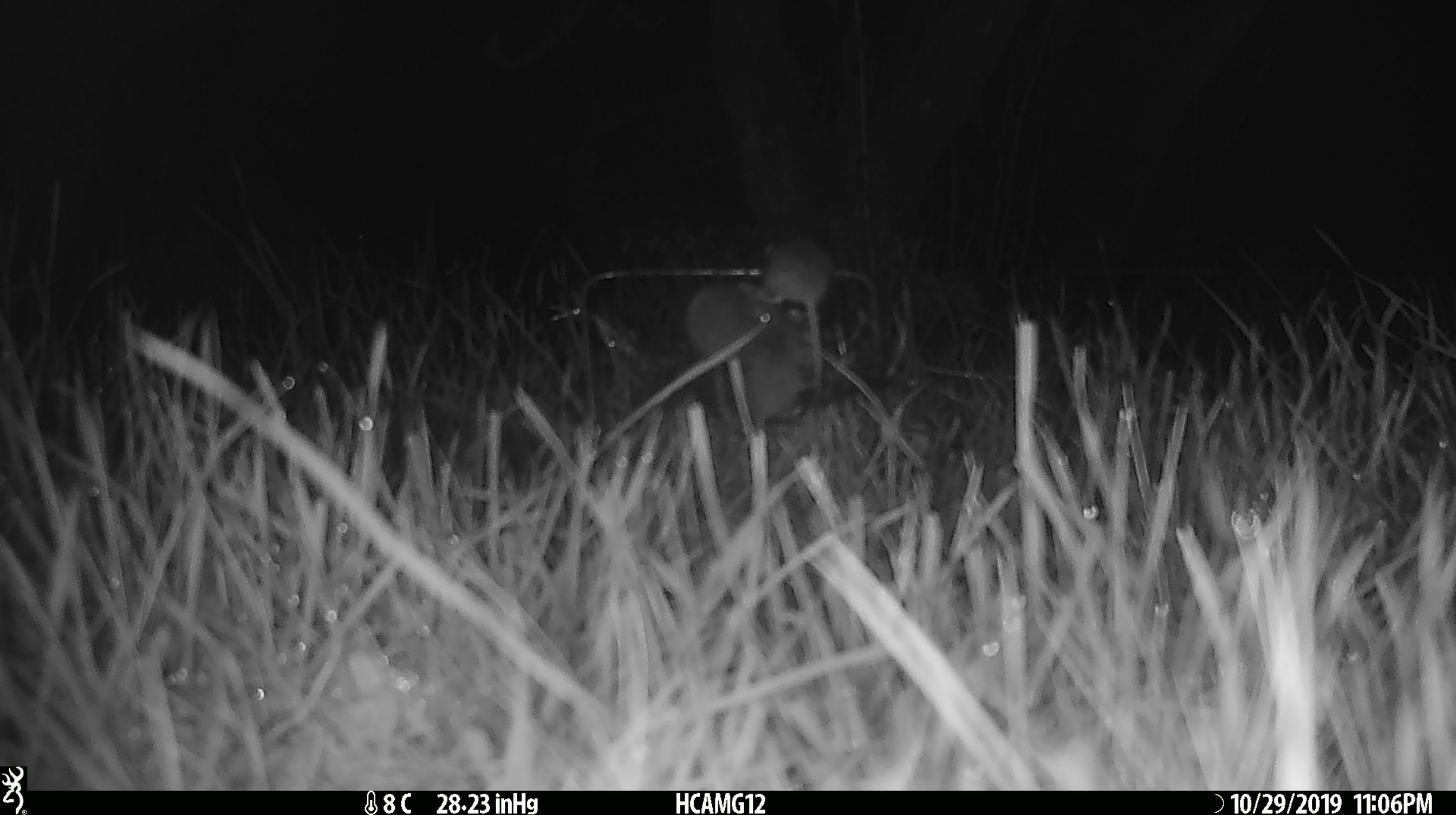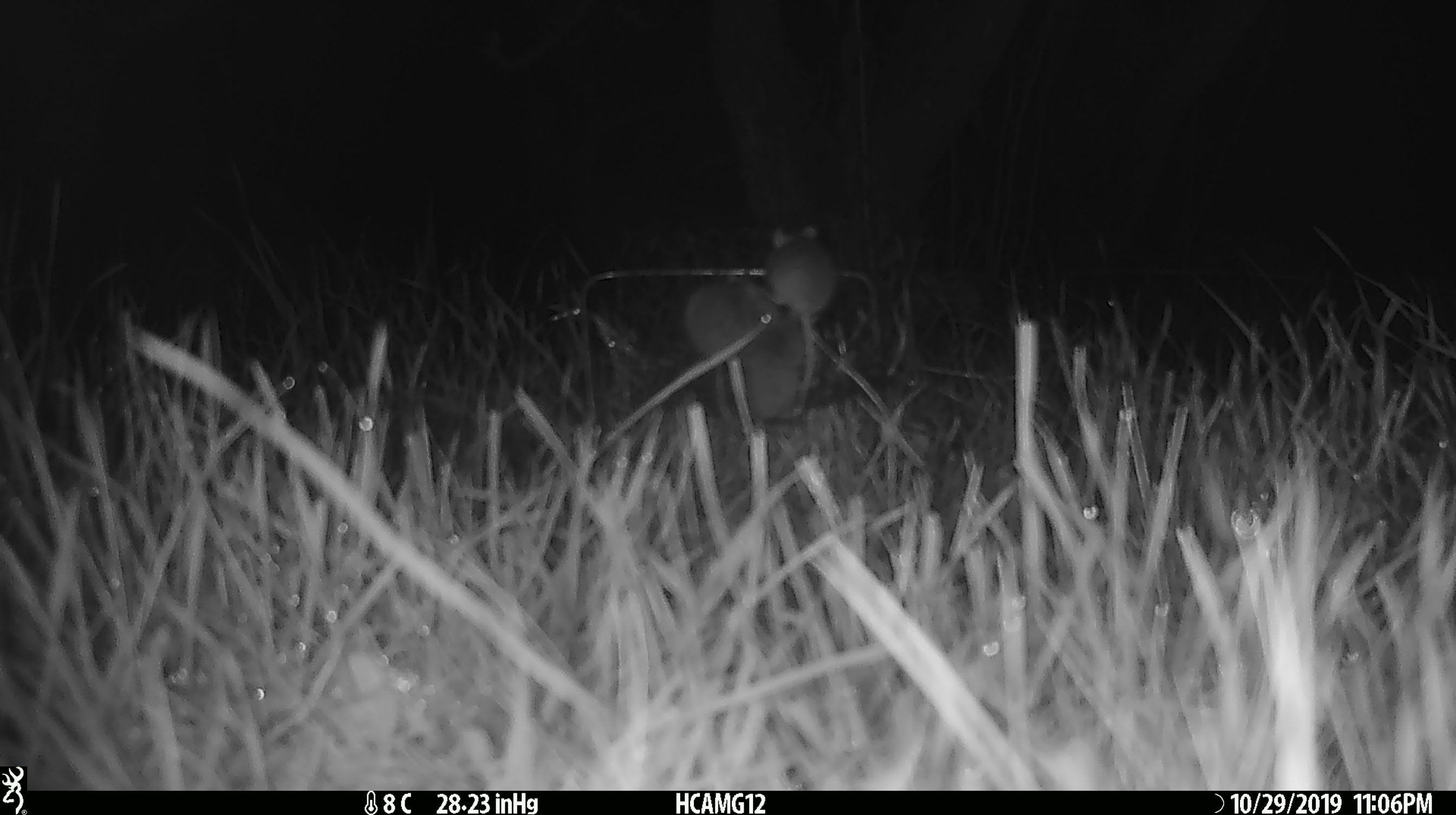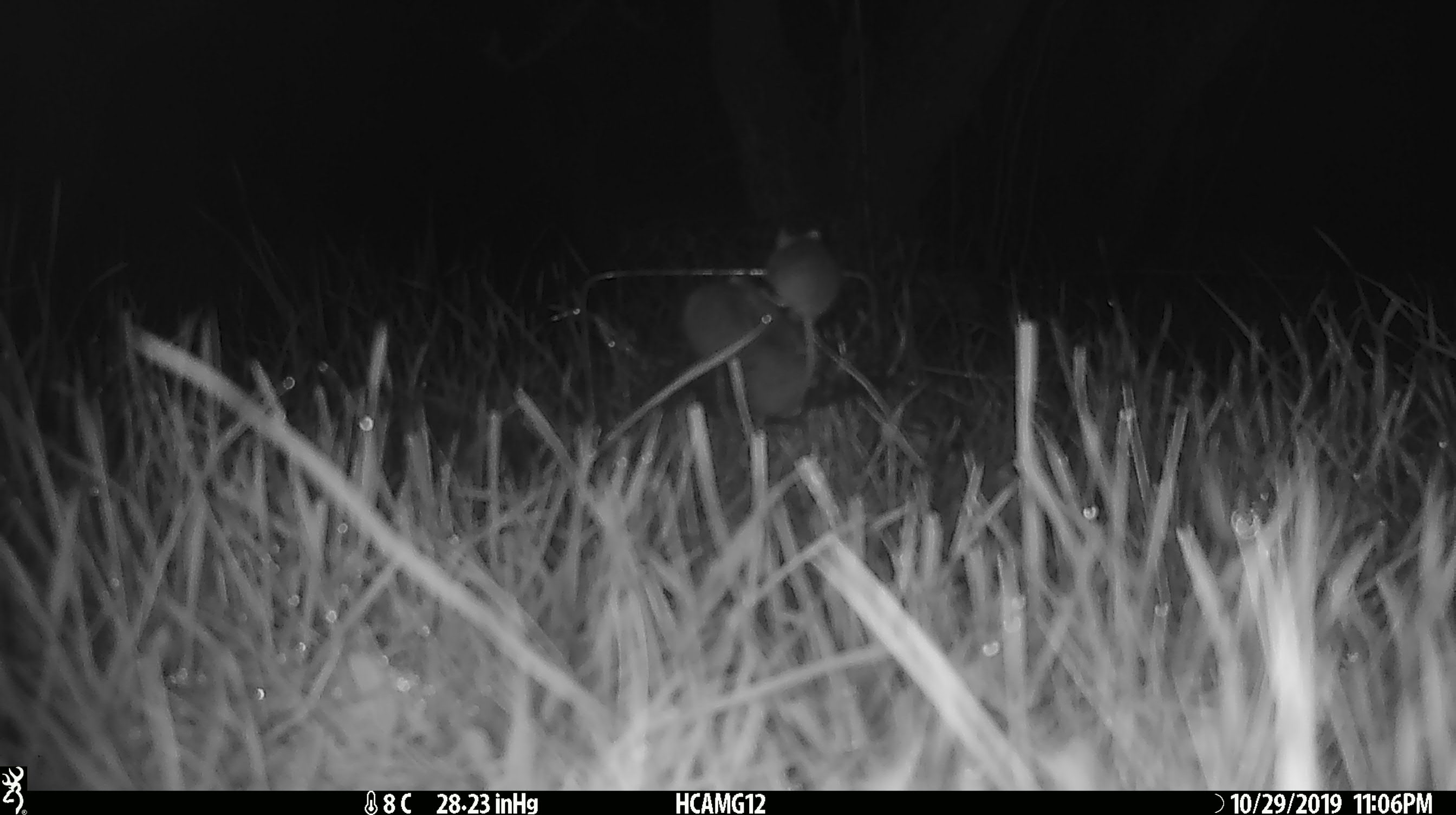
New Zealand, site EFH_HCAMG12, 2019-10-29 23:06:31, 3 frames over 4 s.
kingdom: Animalia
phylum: Chordata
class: Mammalia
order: Rodentia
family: Muridae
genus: Mus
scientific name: Mus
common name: mouse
Mouse (Mus).